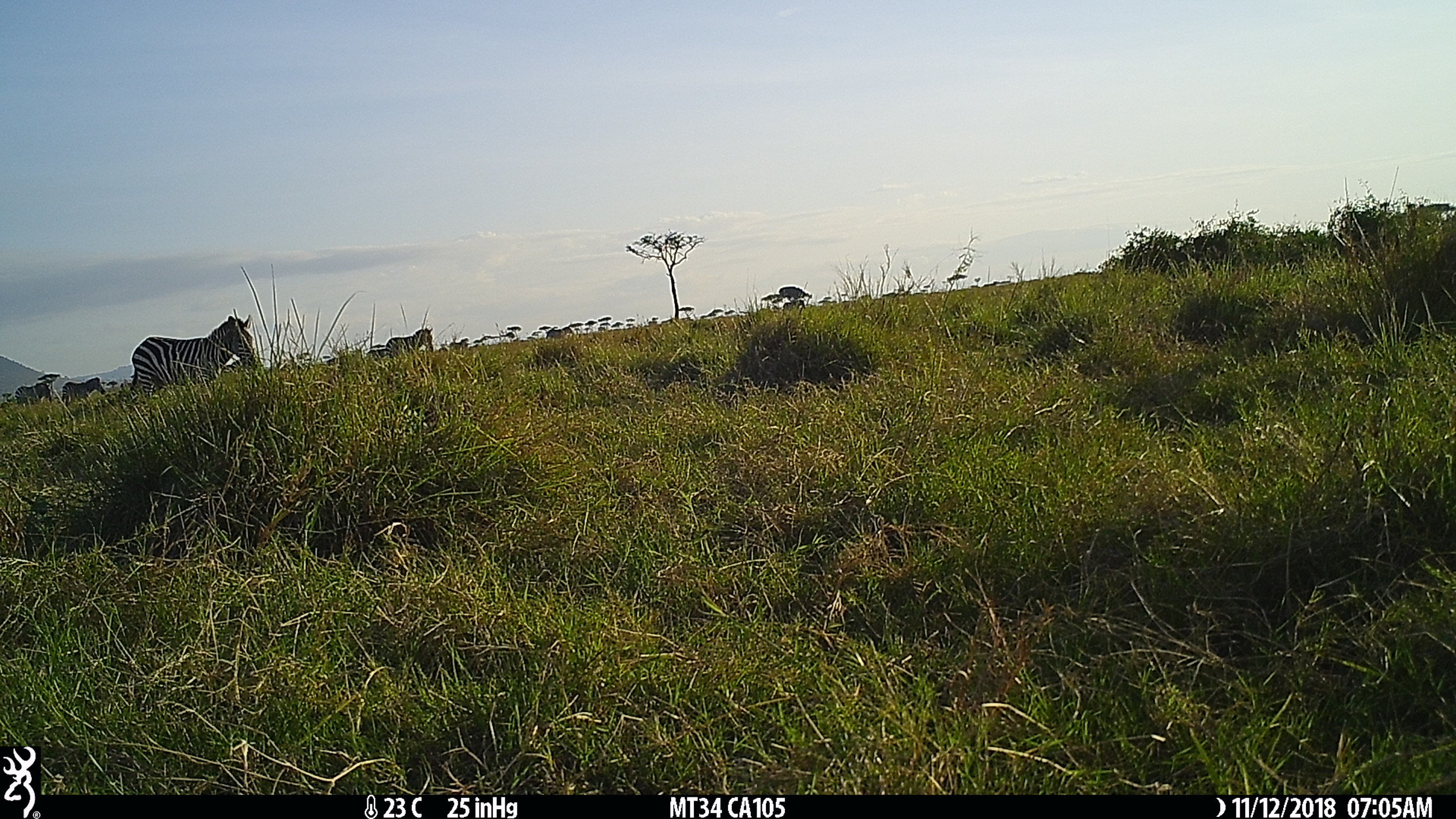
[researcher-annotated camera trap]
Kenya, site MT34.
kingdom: Animalia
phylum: Chordata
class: Mammalia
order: Perissodactyla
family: Equidae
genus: Equus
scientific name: Equus quagga burchellii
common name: burchell's zebra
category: zebra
Zebra (burchell's zebra) (Equus quagga burchellii).